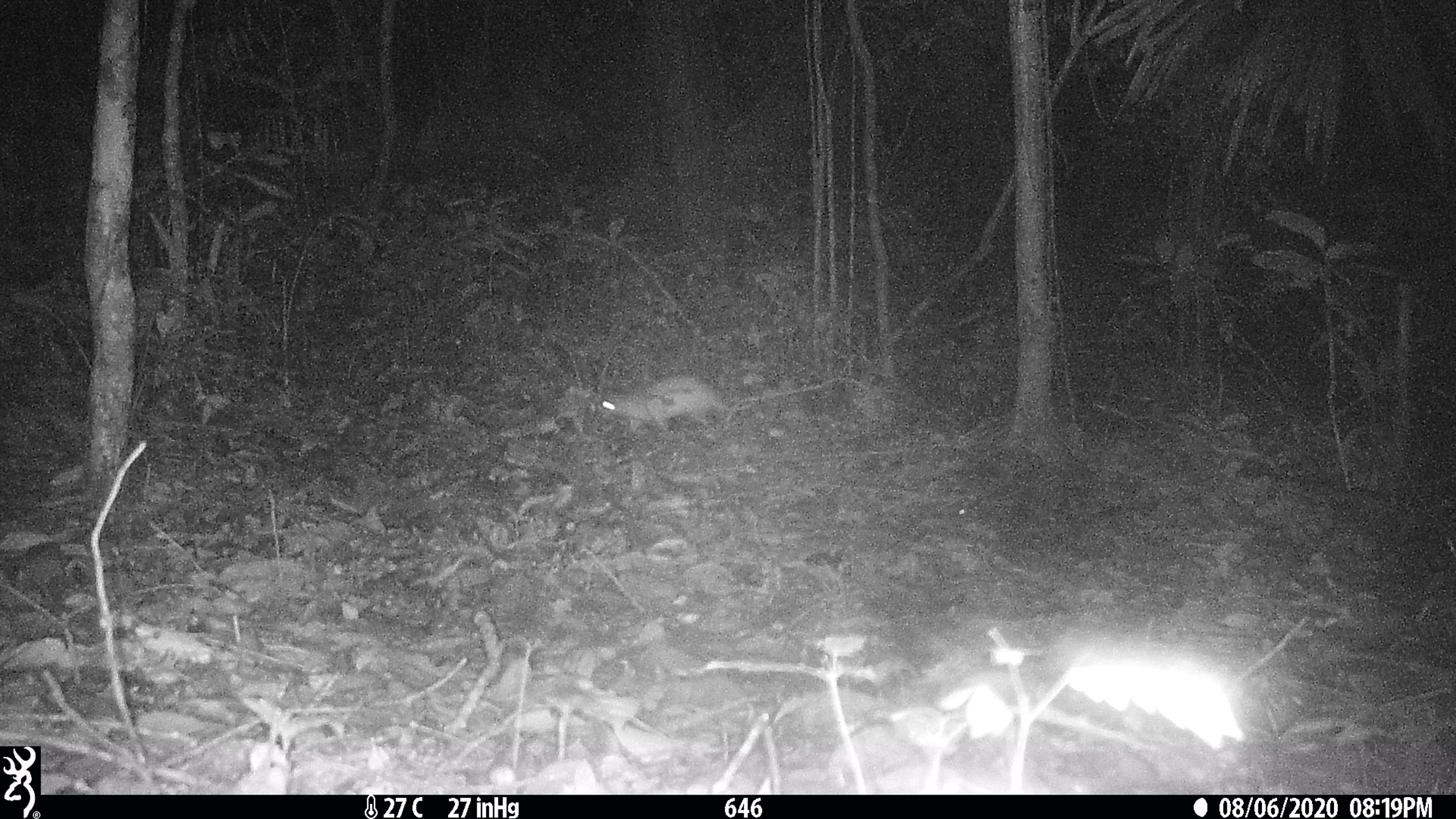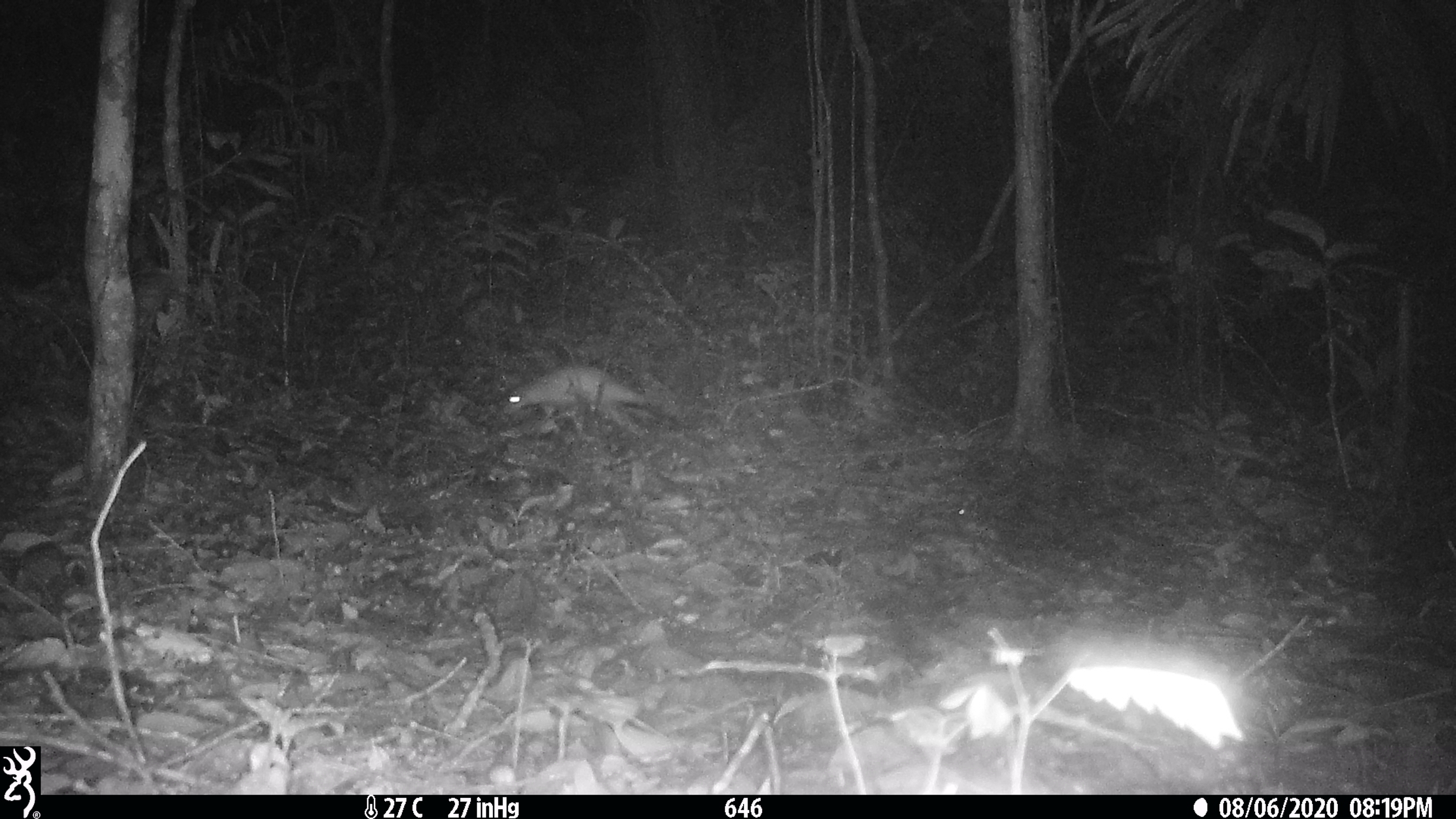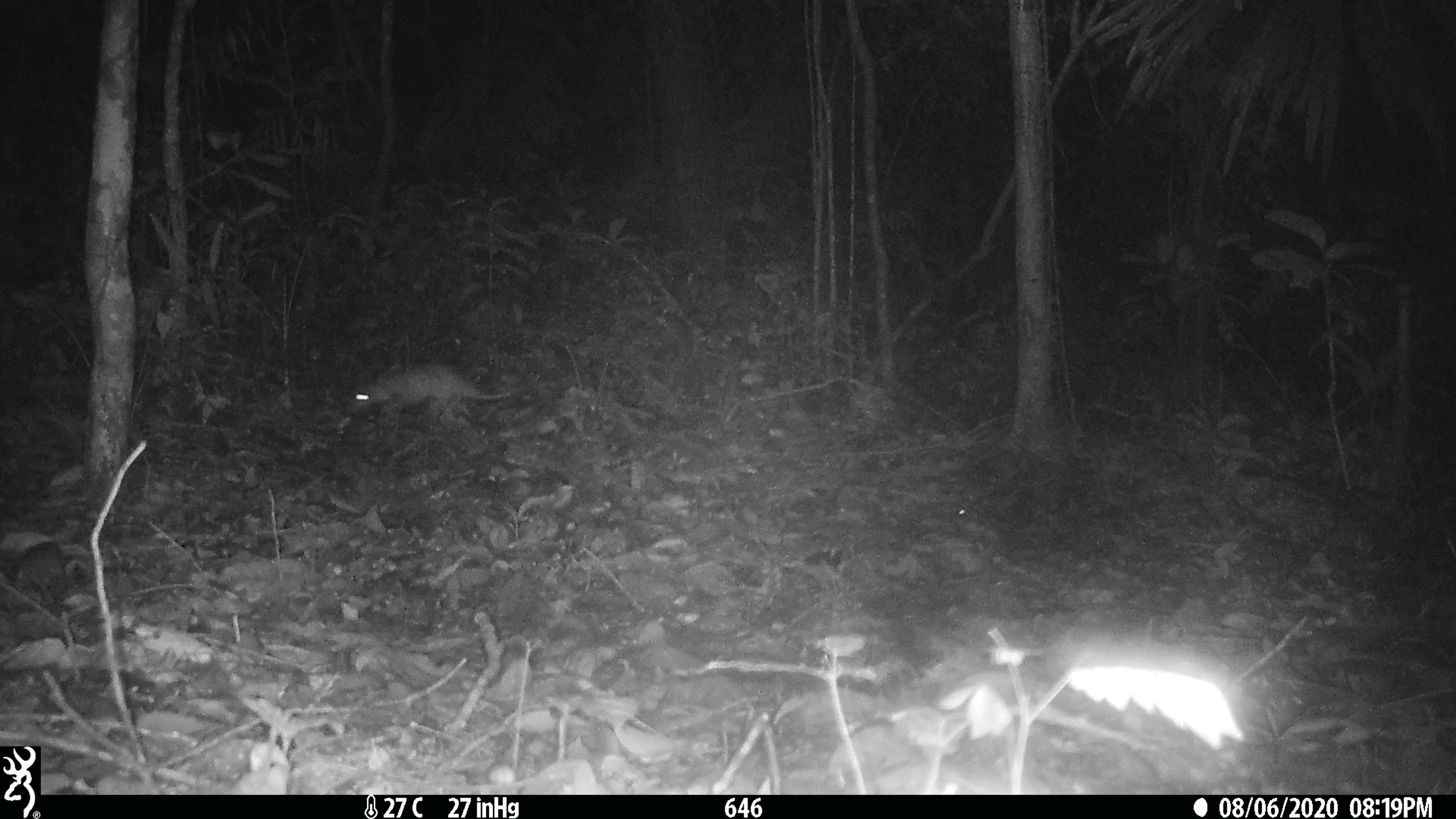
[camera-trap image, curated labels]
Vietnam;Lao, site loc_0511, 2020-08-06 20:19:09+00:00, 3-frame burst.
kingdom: Animalia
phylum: Chordata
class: Mammalia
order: Rodentia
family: Hystricidae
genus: Atherurus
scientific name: Atherurus macrourus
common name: asiatic brush-tailed porcupine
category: asiatic brush tailed porcupine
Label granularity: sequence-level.